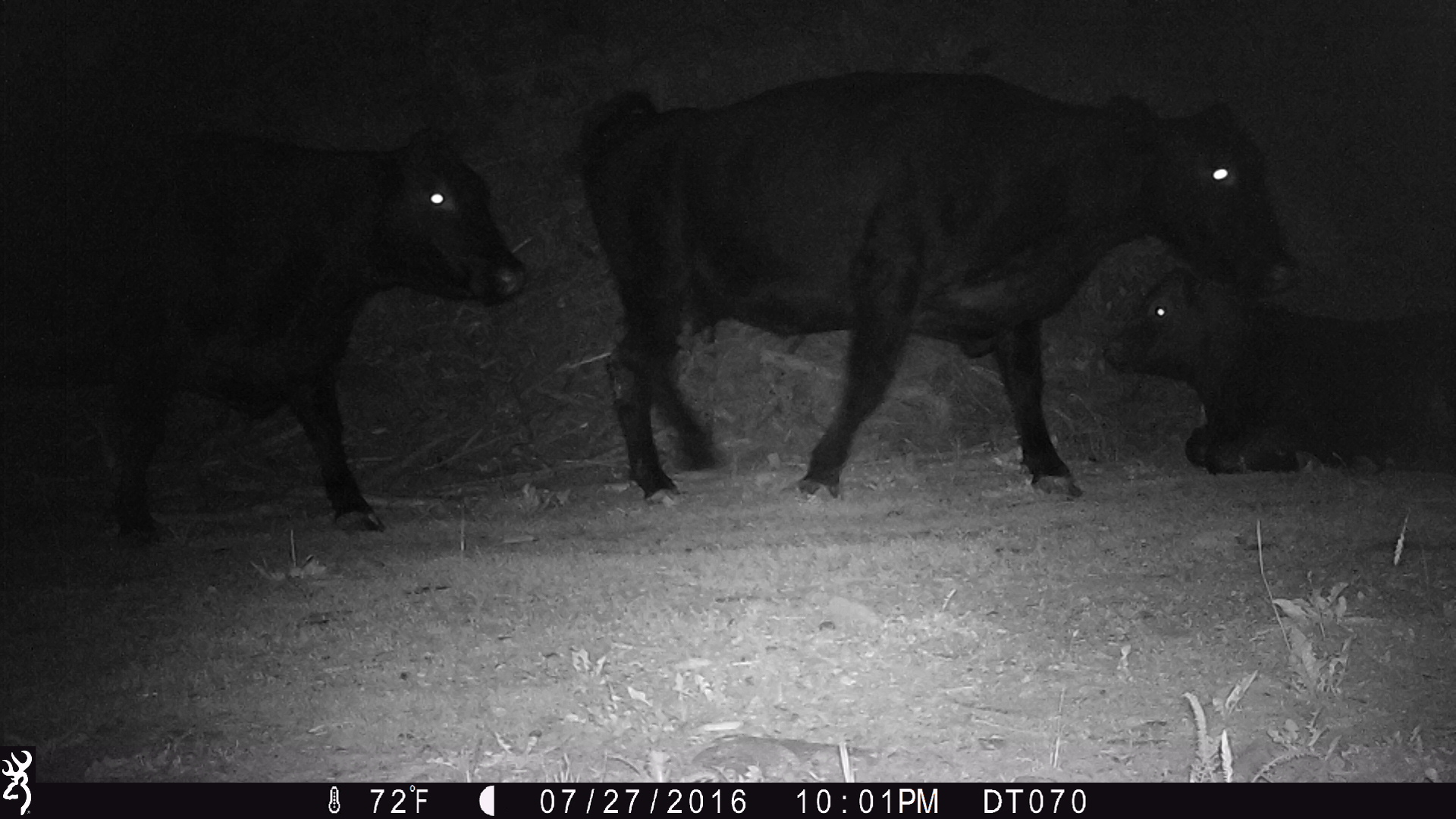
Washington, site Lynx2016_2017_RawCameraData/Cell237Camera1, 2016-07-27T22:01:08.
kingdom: Animalia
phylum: Chordata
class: Mammalia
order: Artiodactyla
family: Bovidae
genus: Bos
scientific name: Bos taurus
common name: domestic cattle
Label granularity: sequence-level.